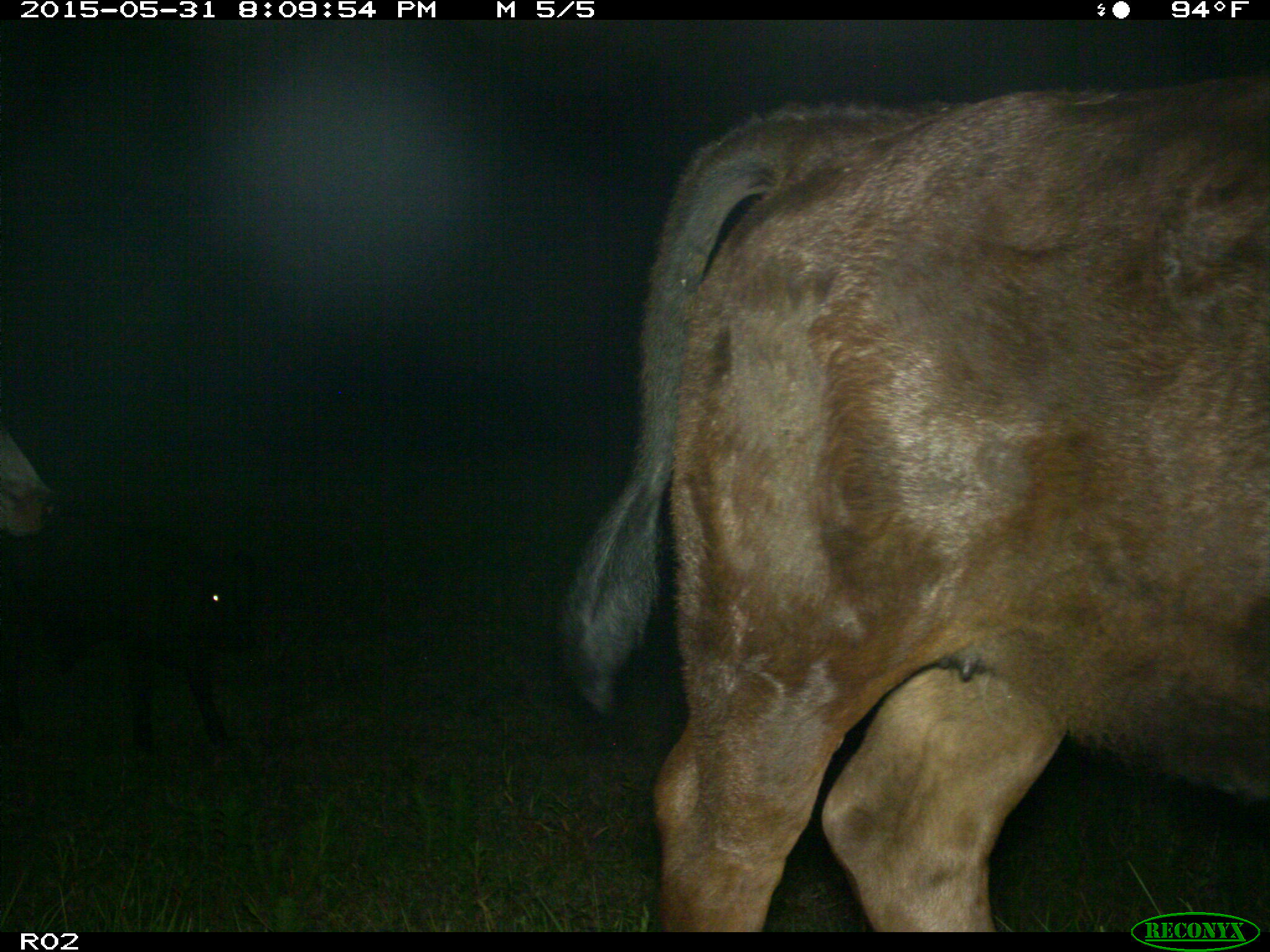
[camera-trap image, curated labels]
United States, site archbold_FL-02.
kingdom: Animalia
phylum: Chordata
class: Mammalia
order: Artiodactyla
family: Bovidae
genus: Bos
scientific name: Bos taurus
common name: domestic cow